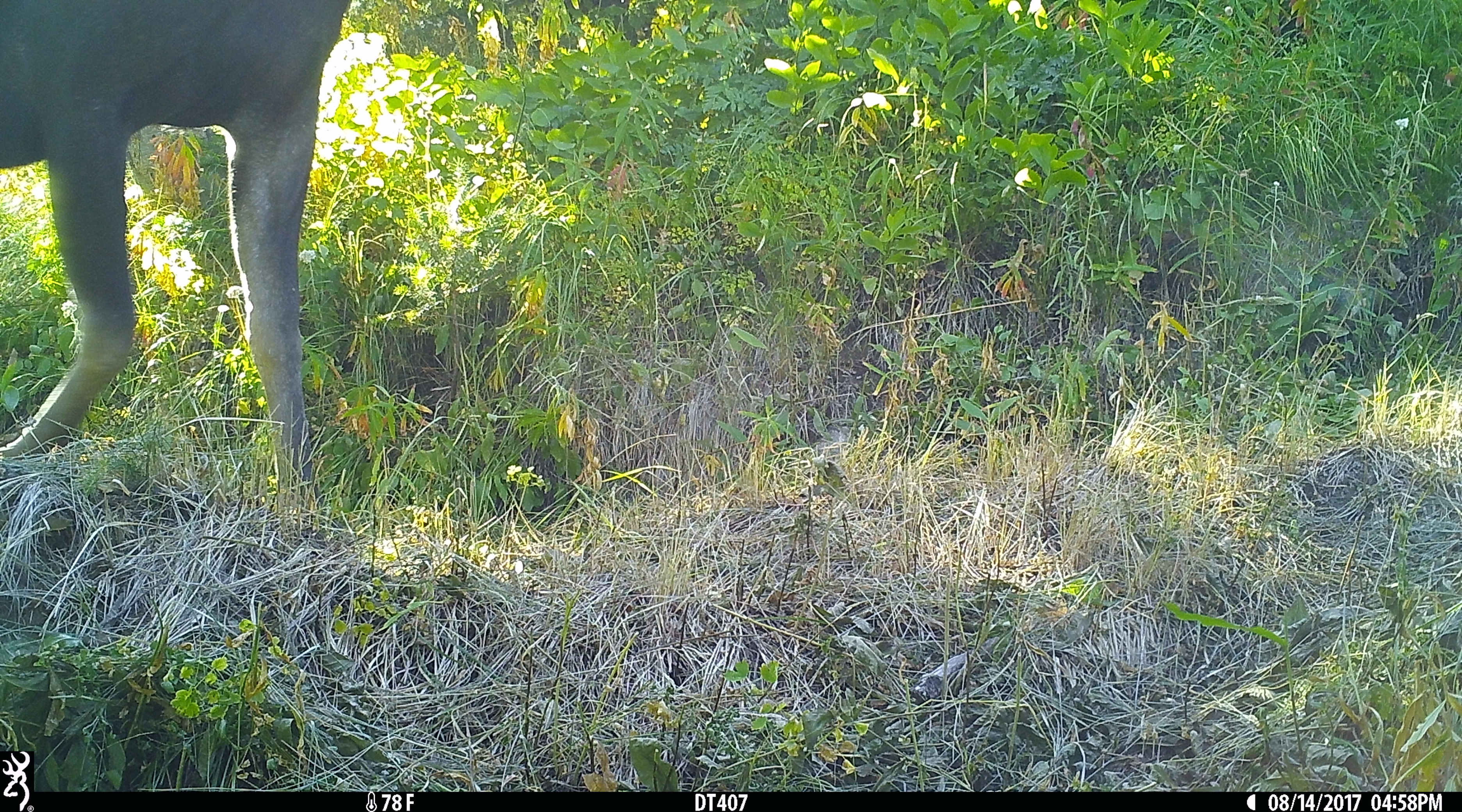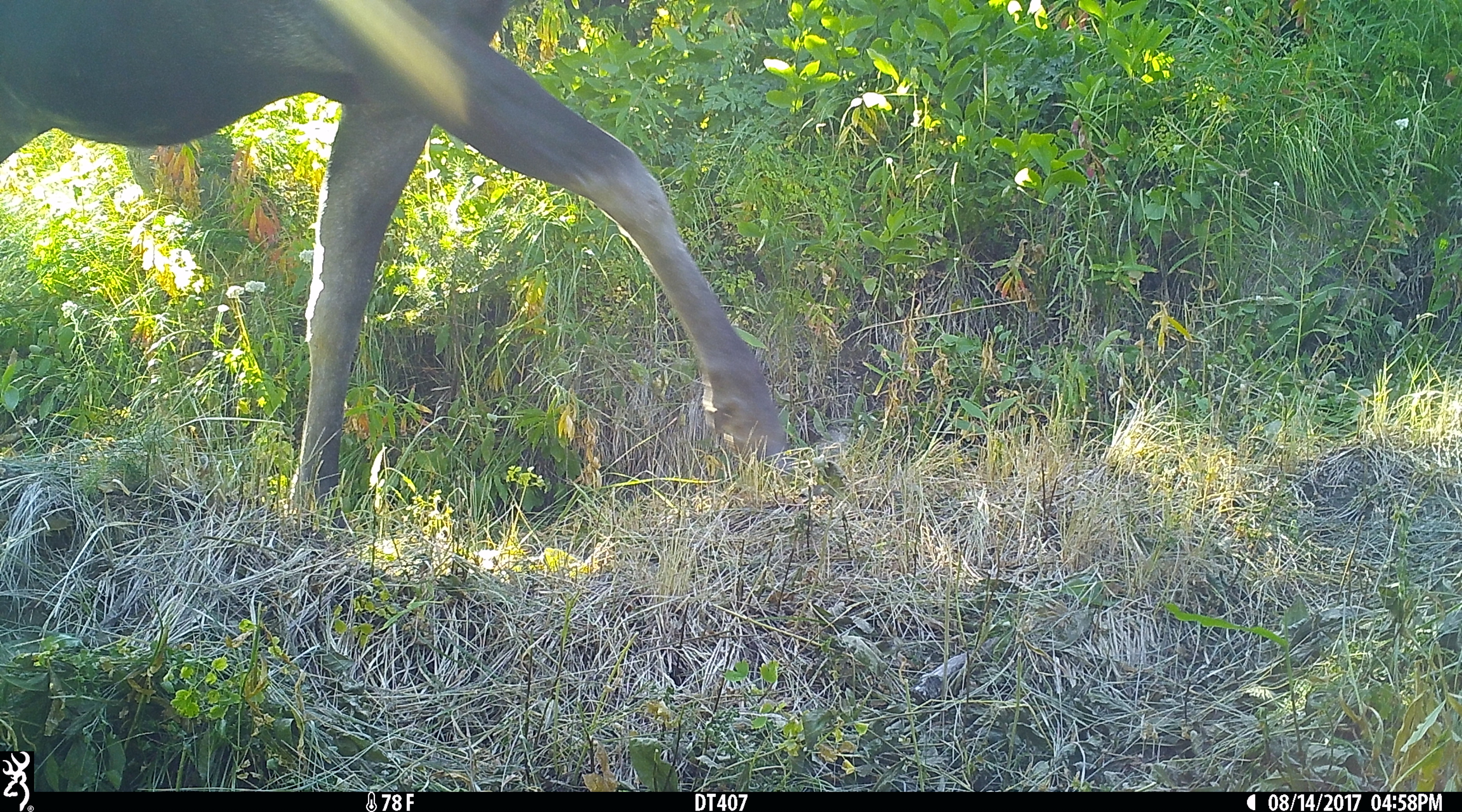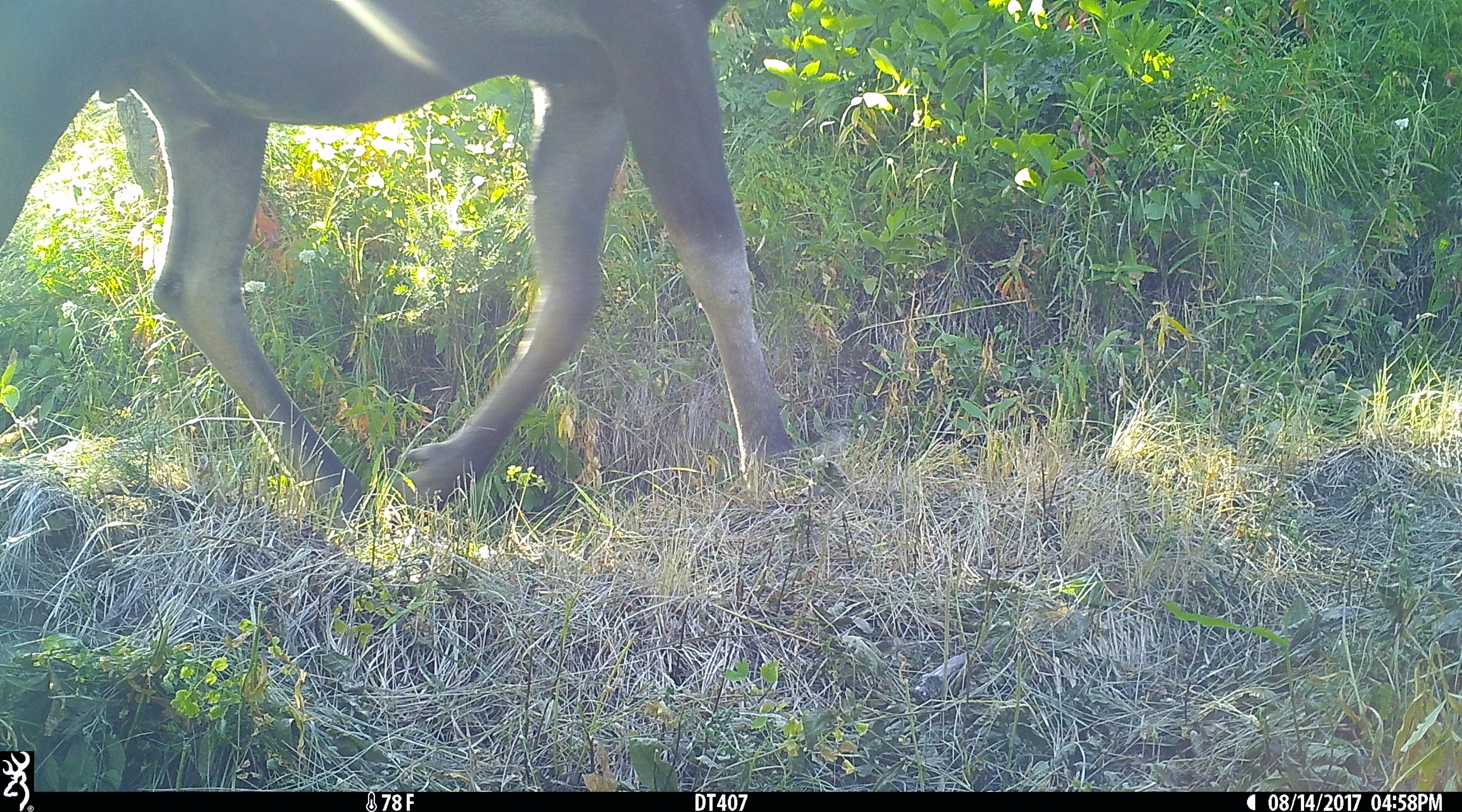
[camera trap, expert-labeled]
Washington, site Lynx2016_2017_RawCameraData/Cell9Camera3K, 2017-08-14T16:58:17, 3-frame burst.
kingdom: Animalia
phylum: Chordata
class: Mammalia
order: Artiodactyla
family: Cervidae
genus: Alces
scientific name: Alces alces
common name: moose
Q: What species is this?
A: Alces alces (moose).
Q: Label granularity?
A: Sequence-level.